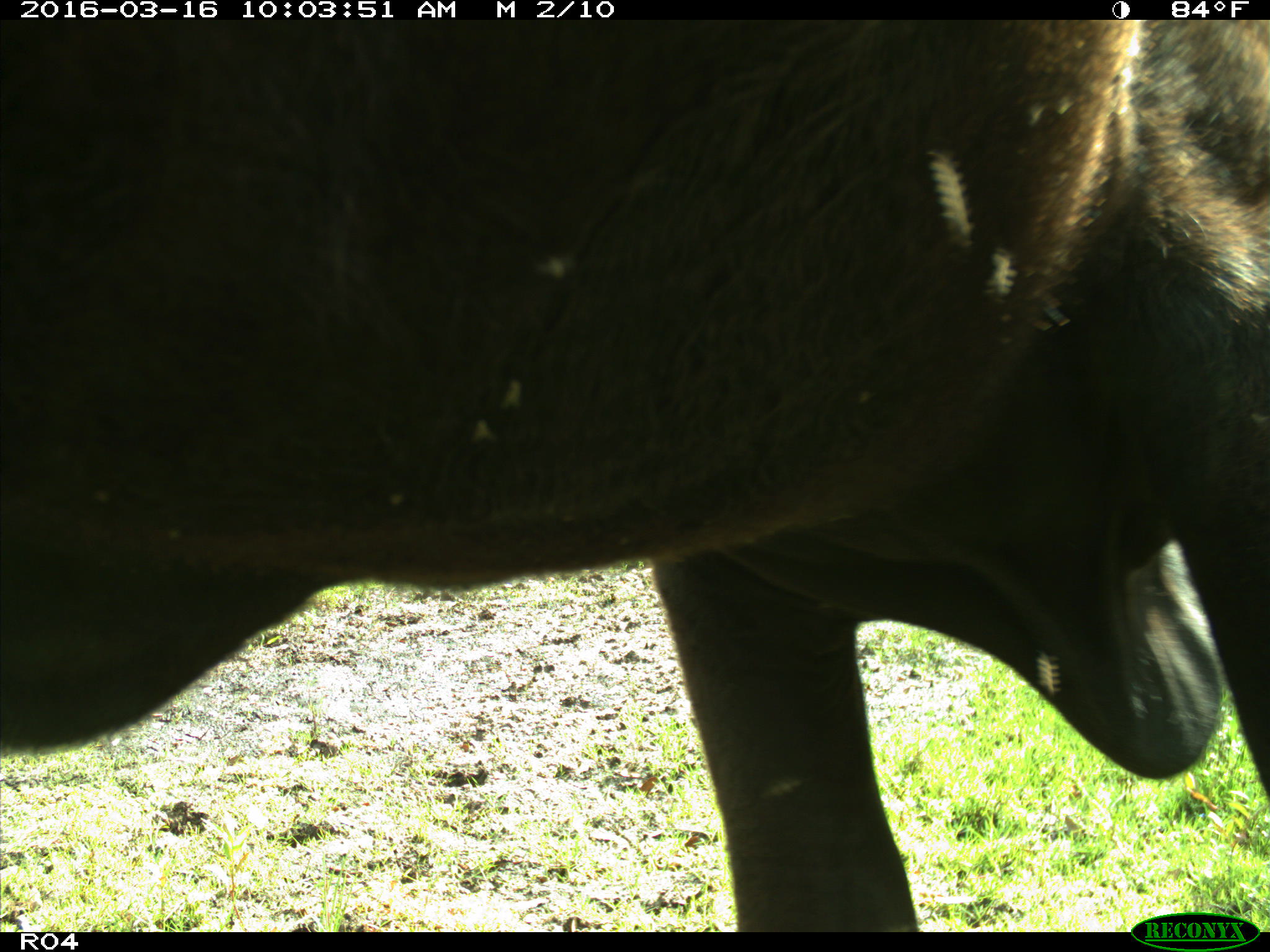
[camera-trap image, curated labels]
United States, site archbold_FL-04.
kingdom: Animalia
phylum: Chordata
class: Mammalia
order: Artiodactyla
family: Bovidae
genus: Bos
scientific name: Bos taurus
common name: domestic cow